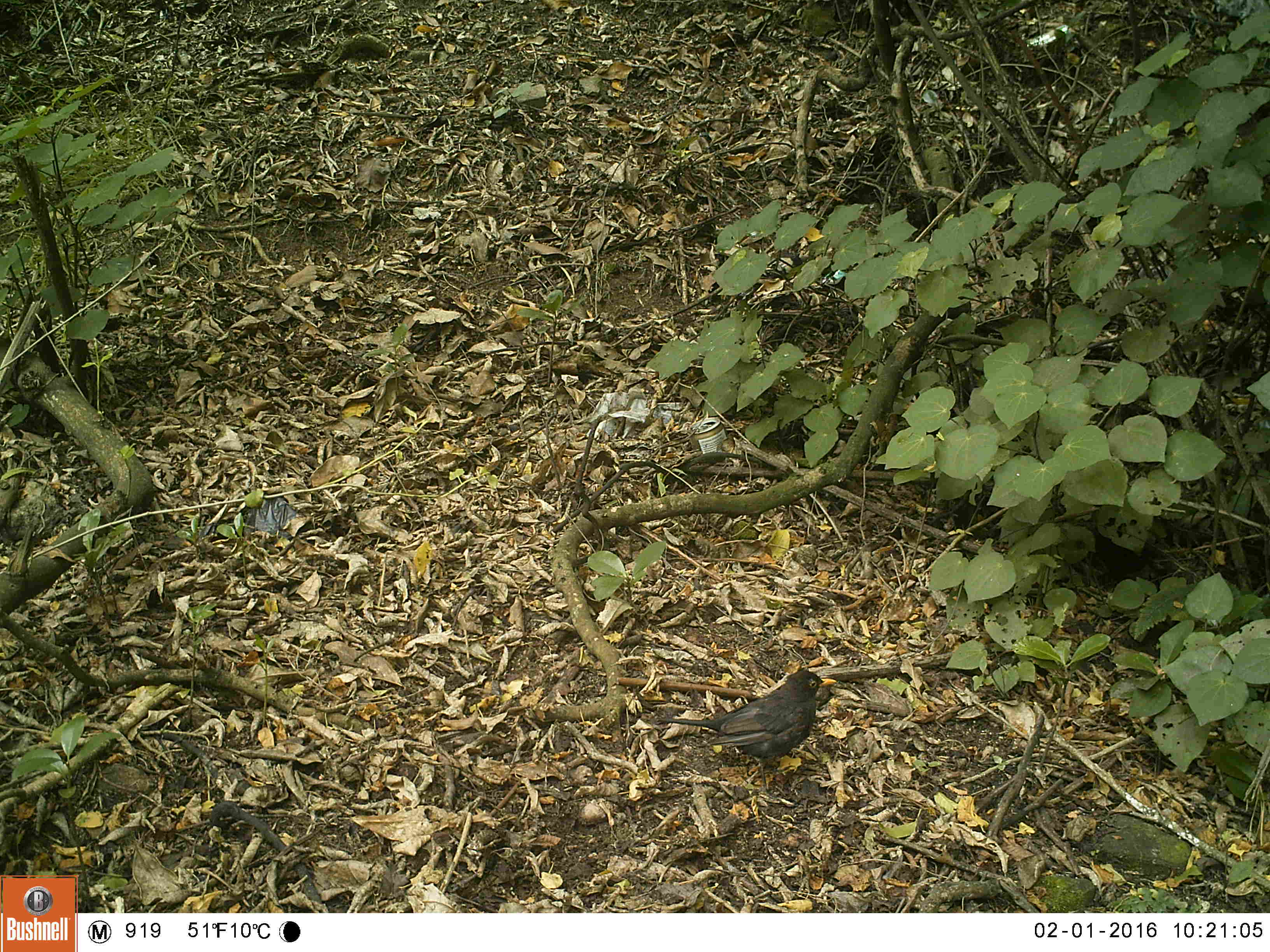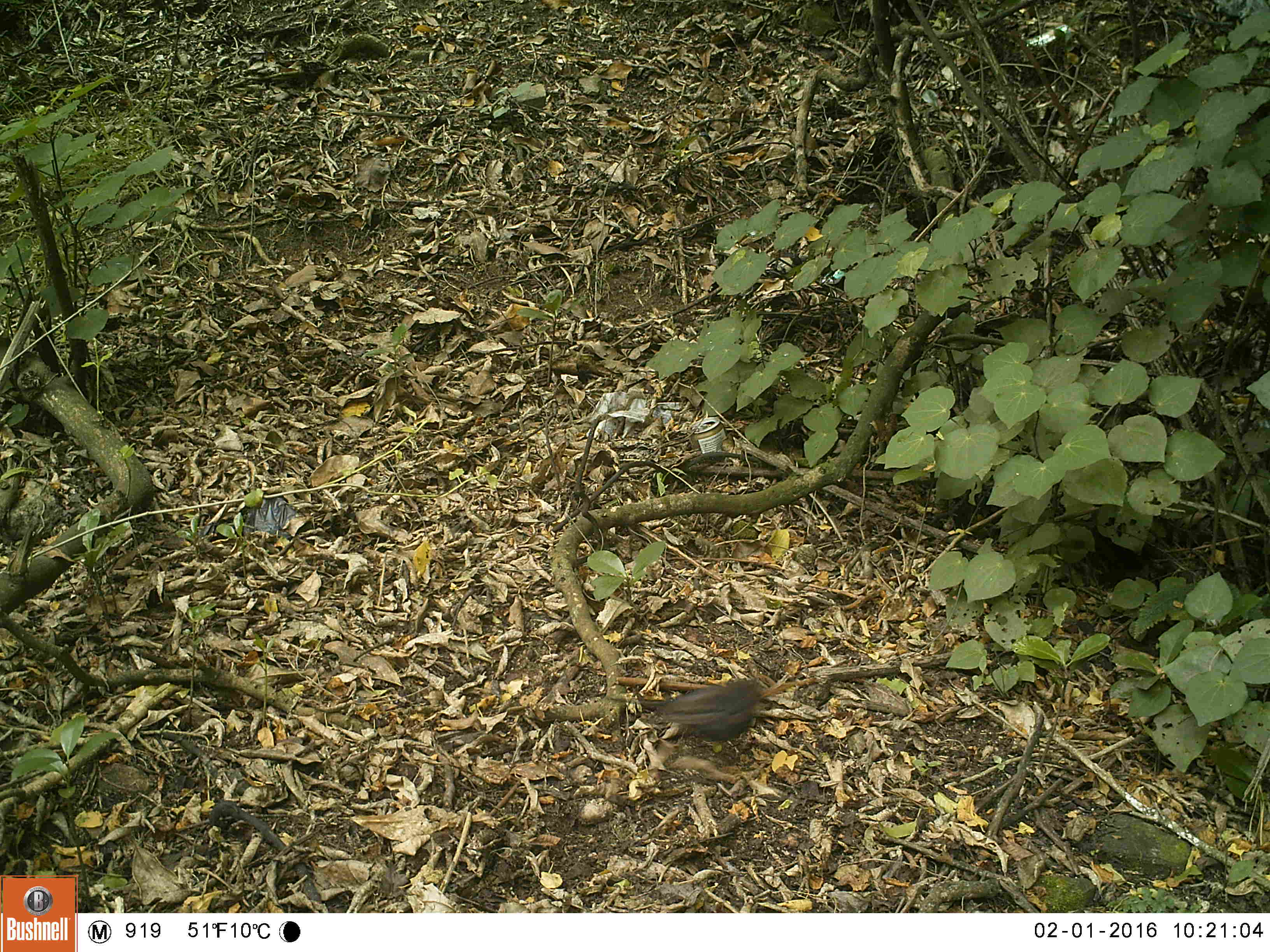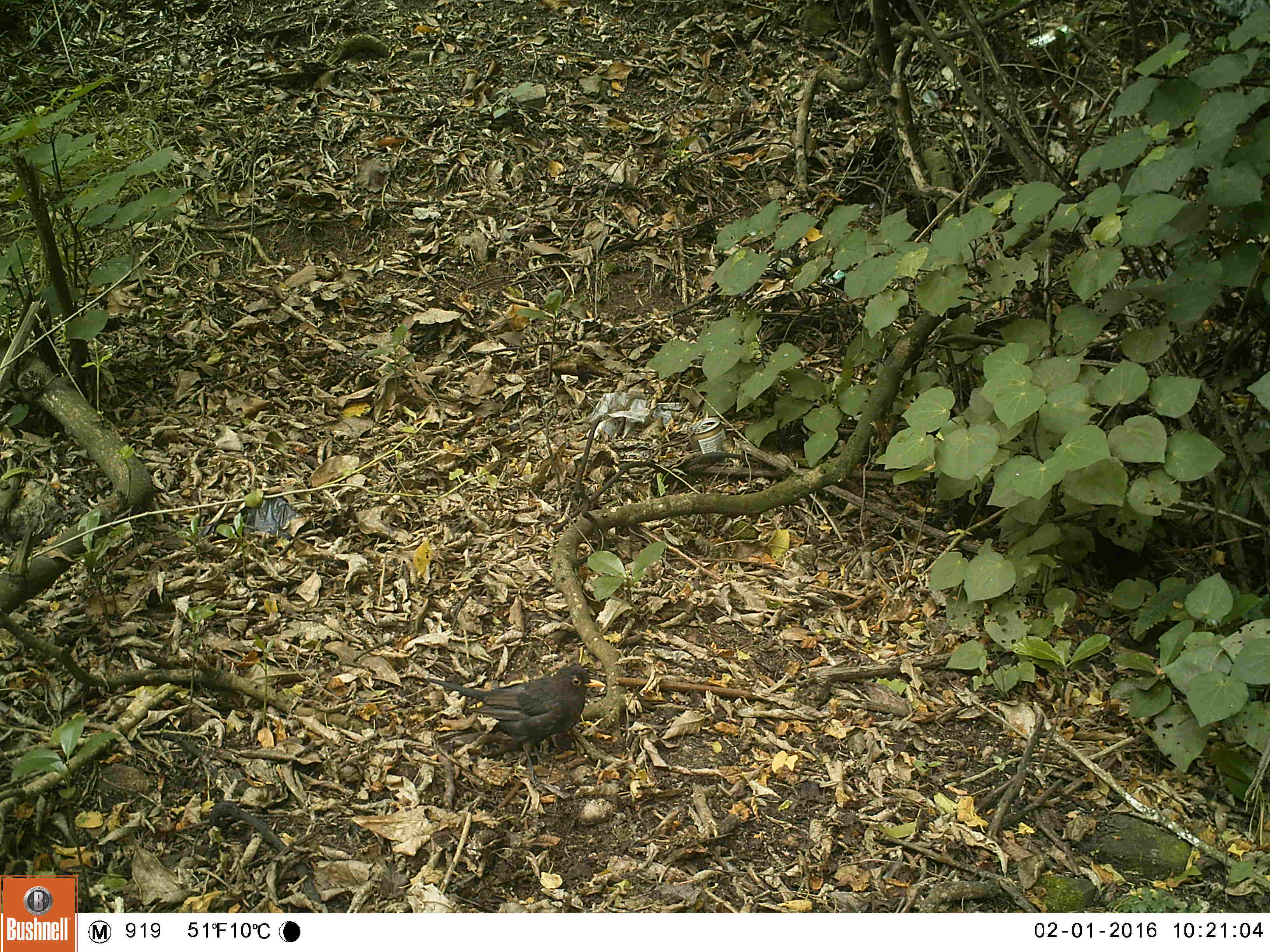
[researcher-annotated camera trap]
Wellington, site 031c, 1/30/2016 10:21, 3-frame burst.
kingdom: Animalia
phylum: Chordata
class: Aves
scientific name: Aves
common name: bird